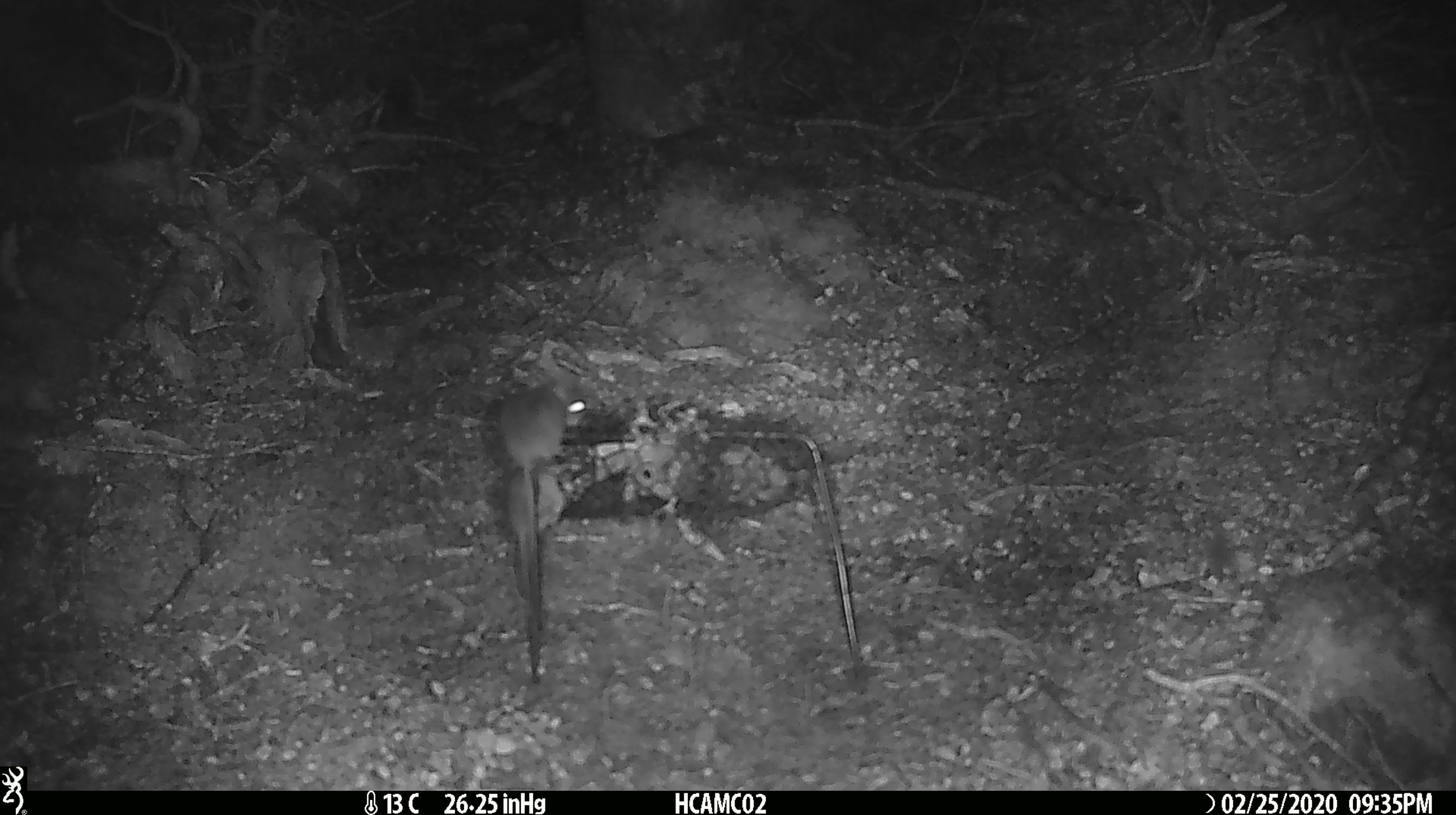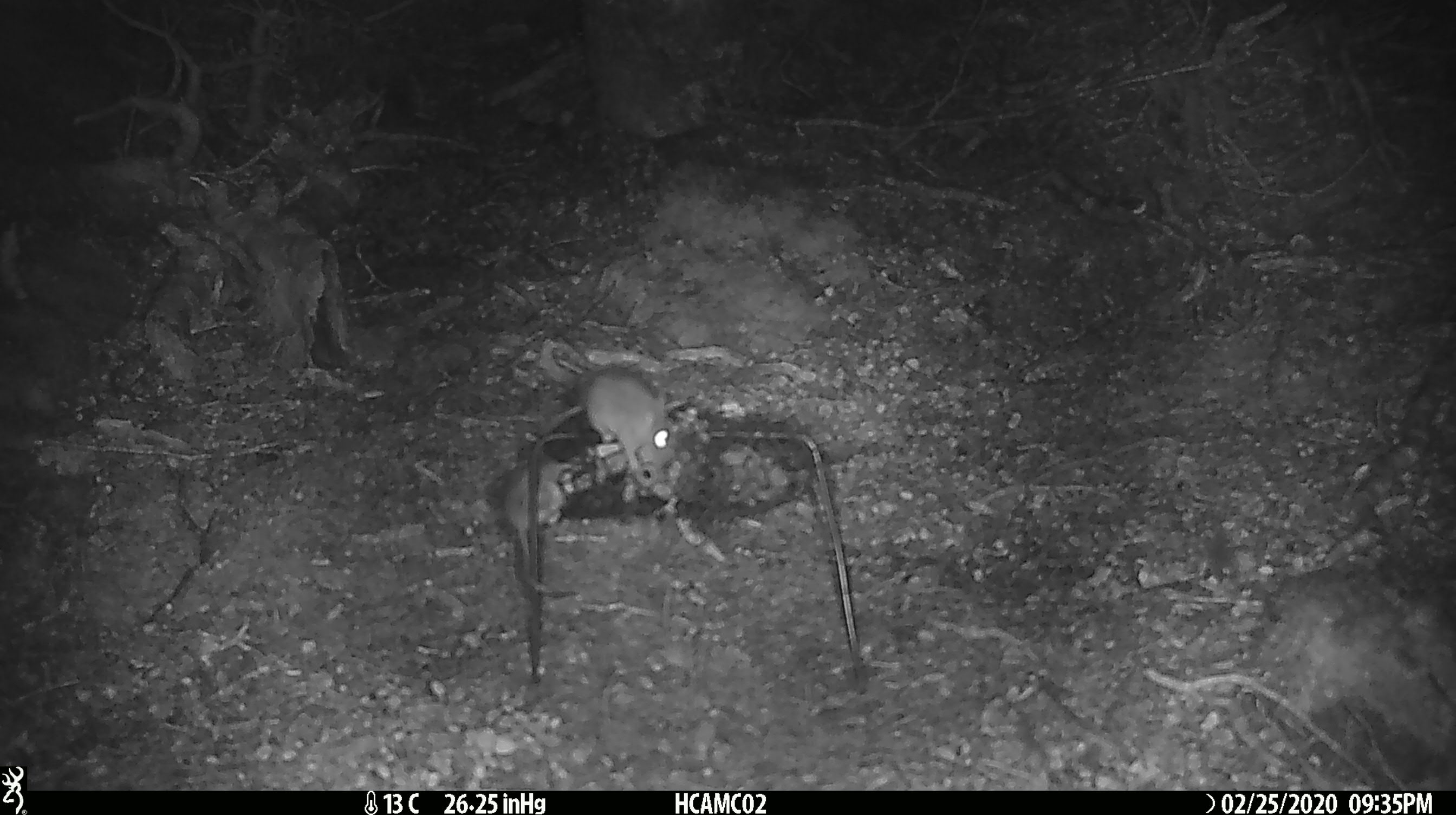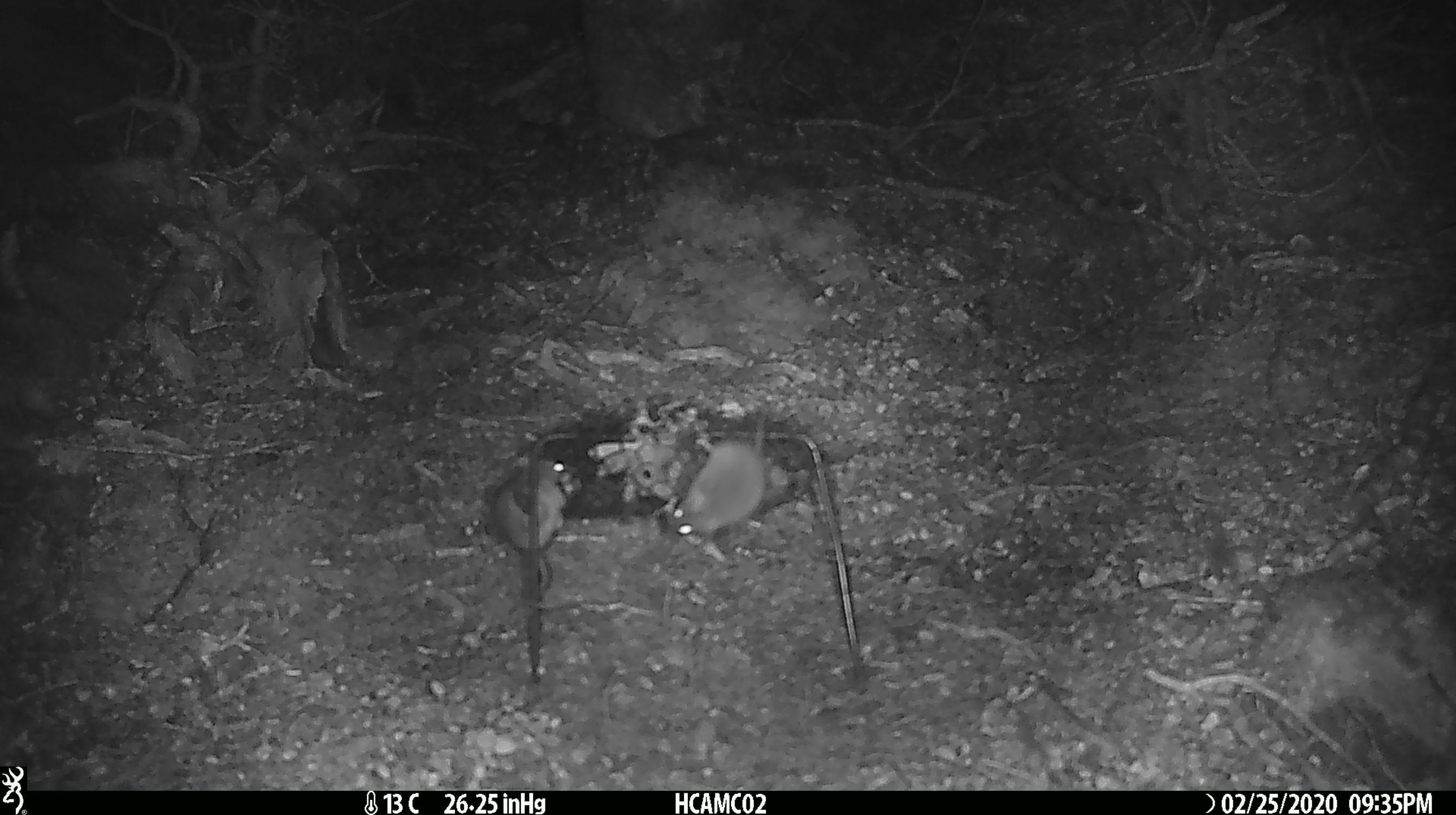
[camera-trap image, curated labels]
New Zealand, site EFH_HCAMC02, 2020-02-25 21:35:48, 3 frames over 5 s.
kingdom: Animalia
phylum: Chordata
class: Mammalia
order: Rodentia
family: Muridae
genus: Mus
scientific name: Mus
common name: mouse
Mouse (Mus).